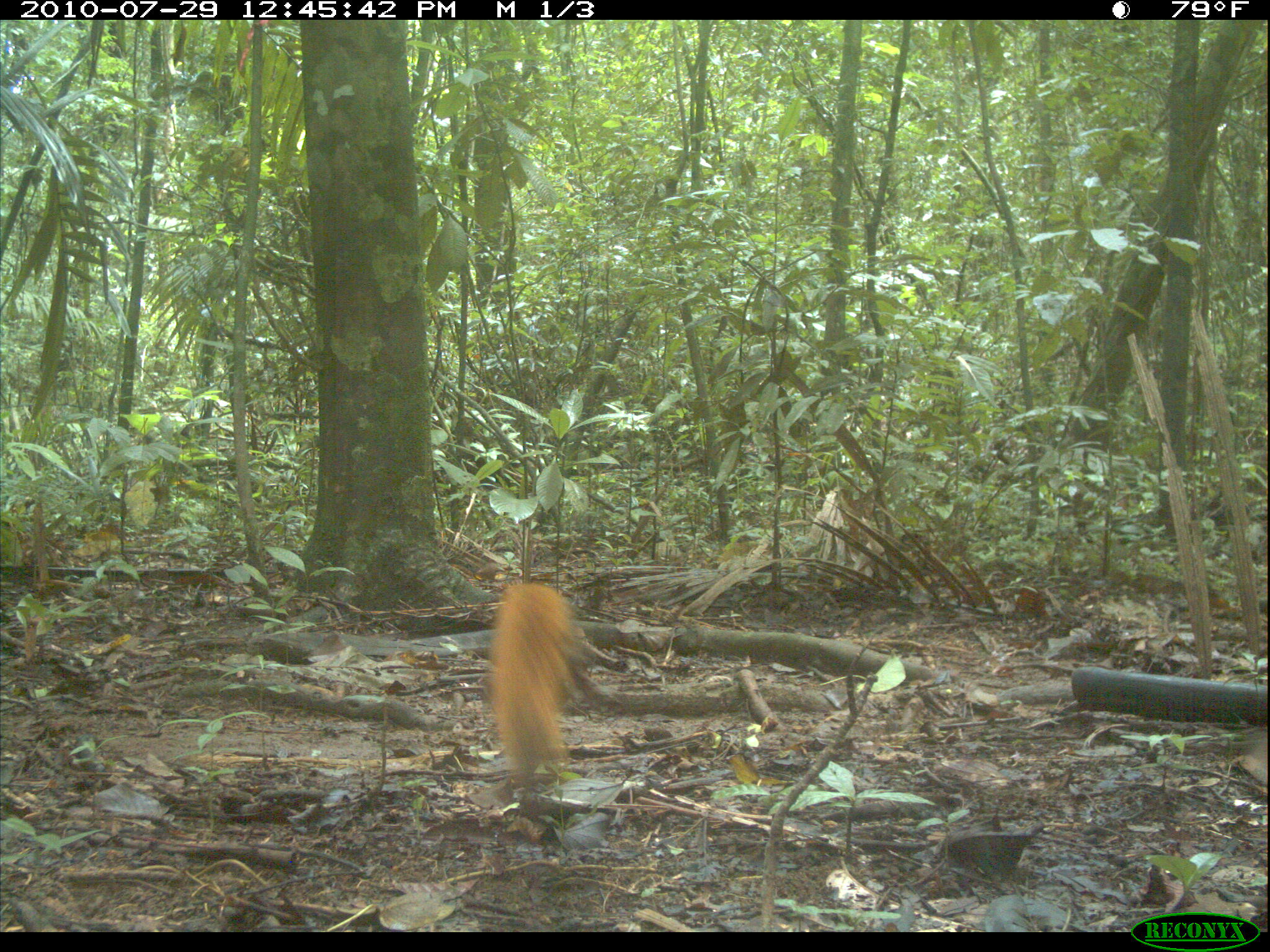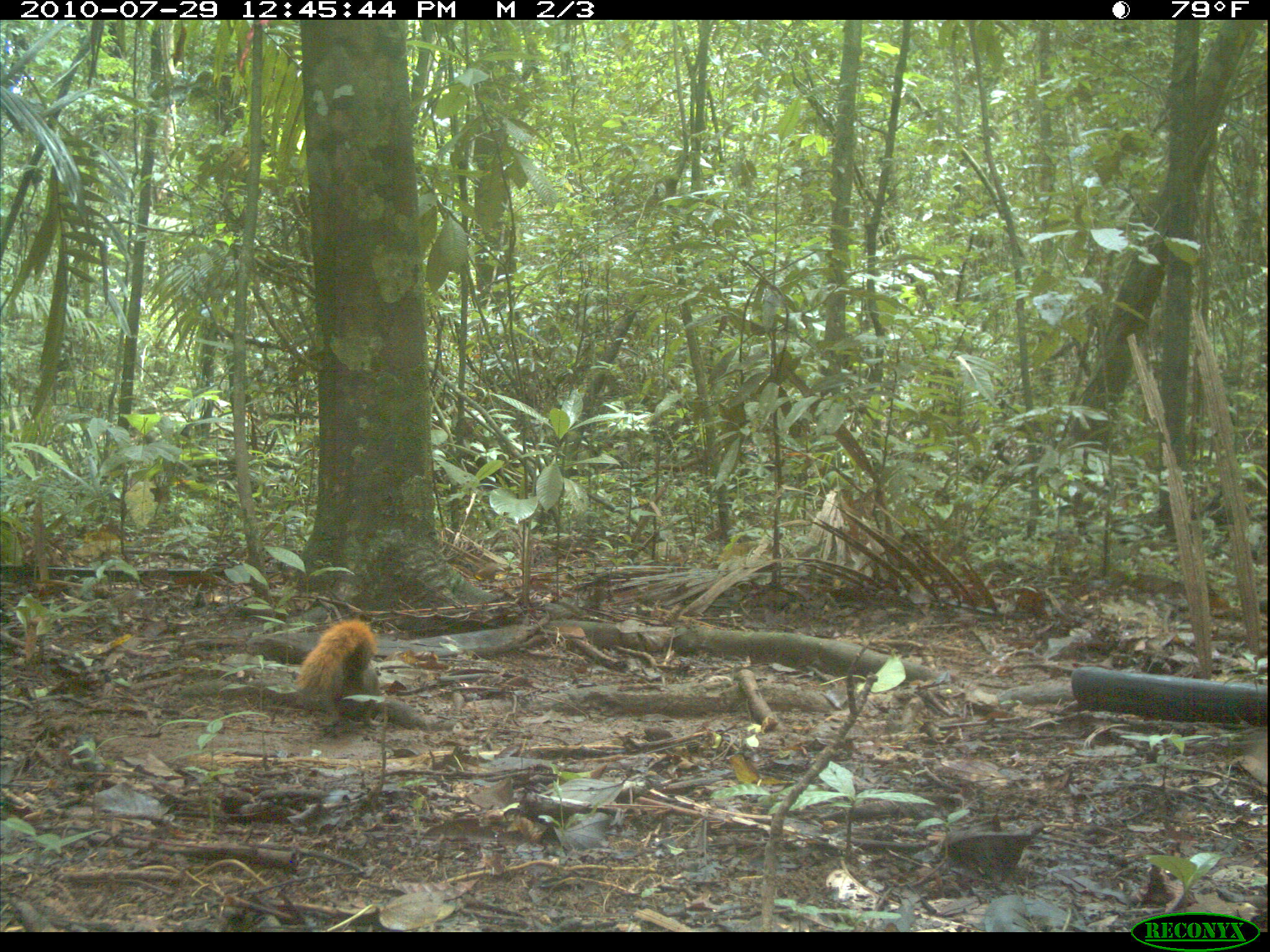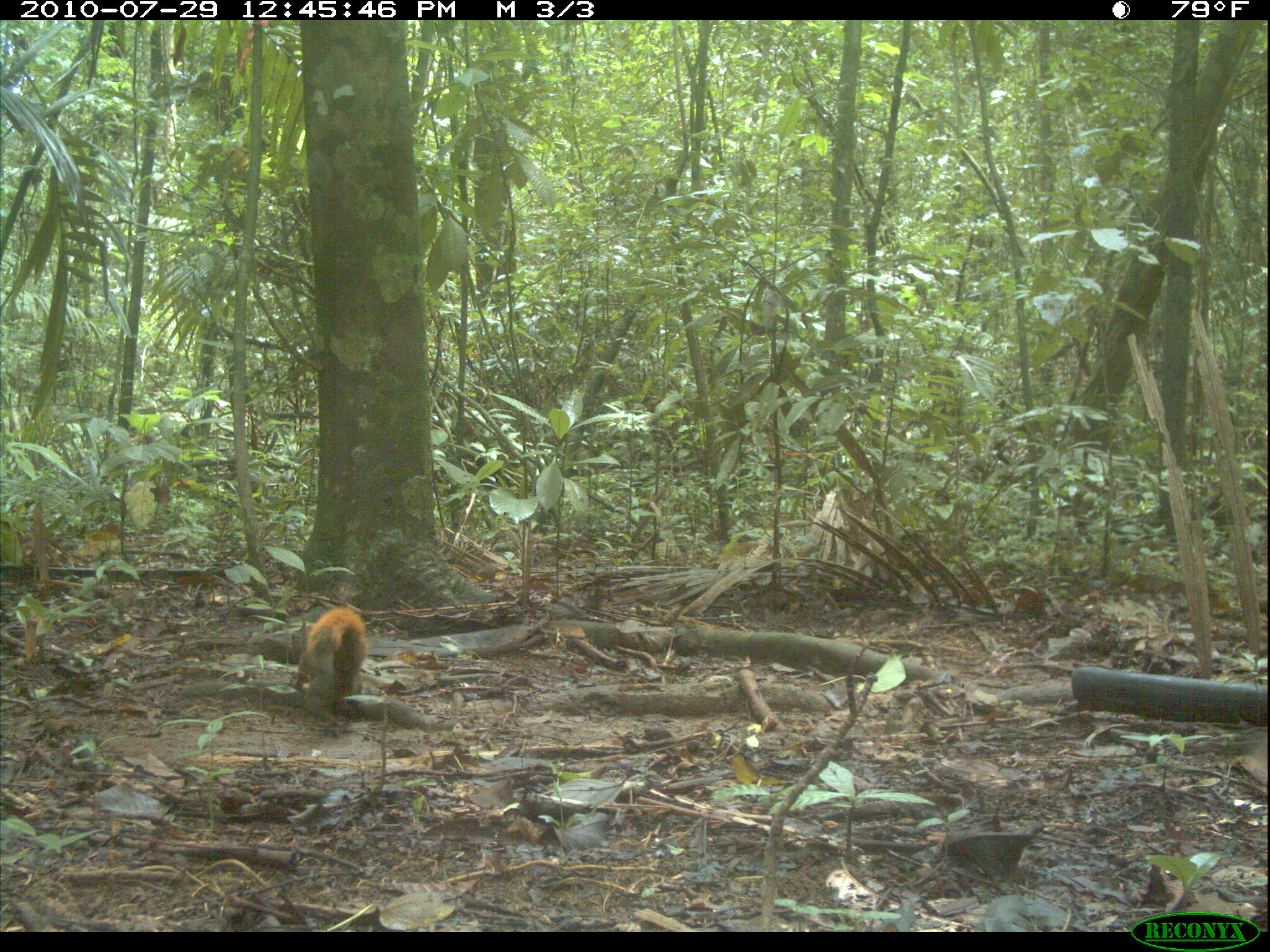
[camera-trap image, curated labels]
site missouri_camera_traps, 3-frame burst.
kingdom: Animalia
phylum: Chordata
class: Mammalia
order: Rodentia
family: Sciuridae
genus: Tamiasciurus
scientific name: Tamiasciurus hudsonicus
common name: red squirrel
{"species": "red squirrel (Tamiasciurus hudsonicus)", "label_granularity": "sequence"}